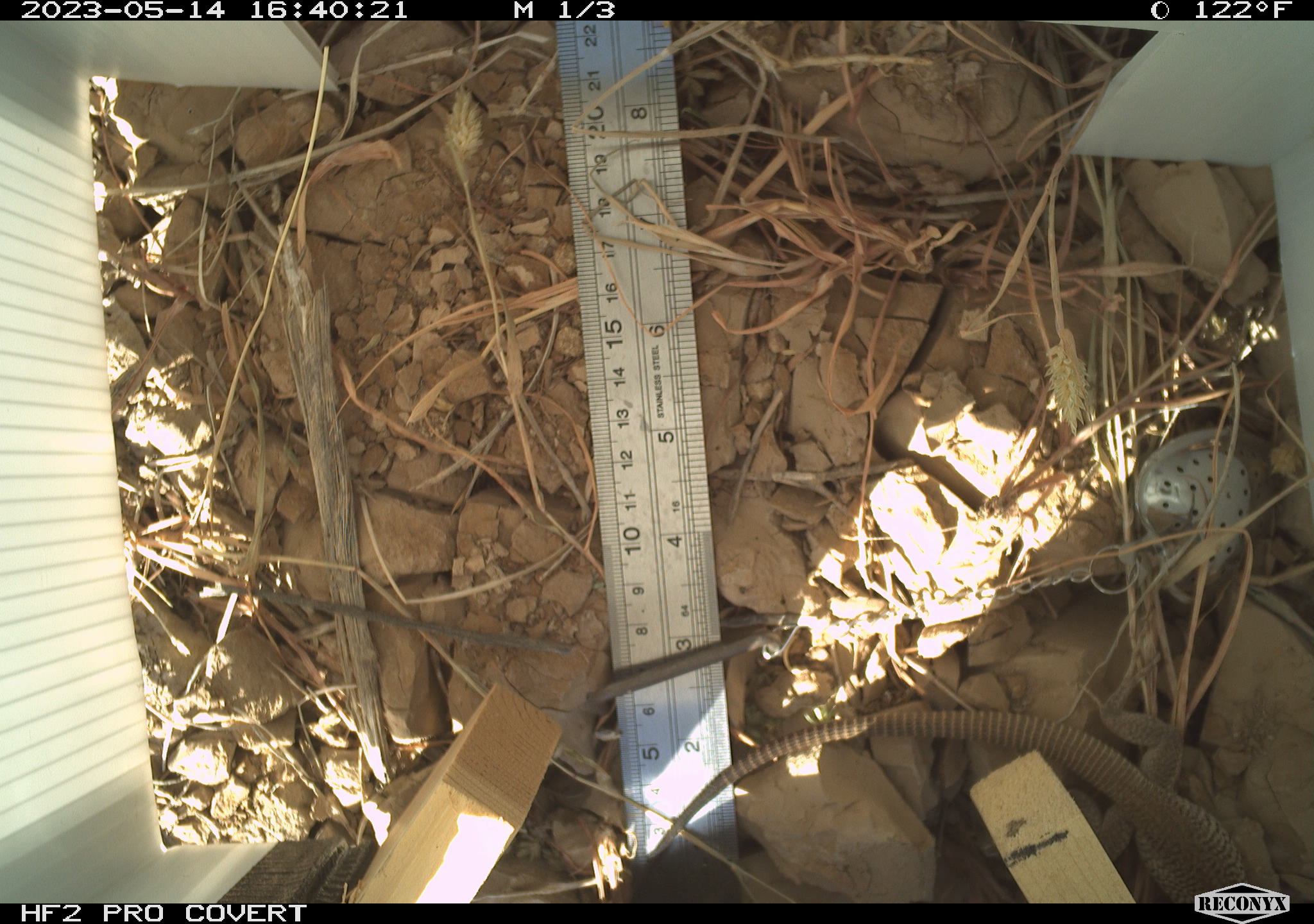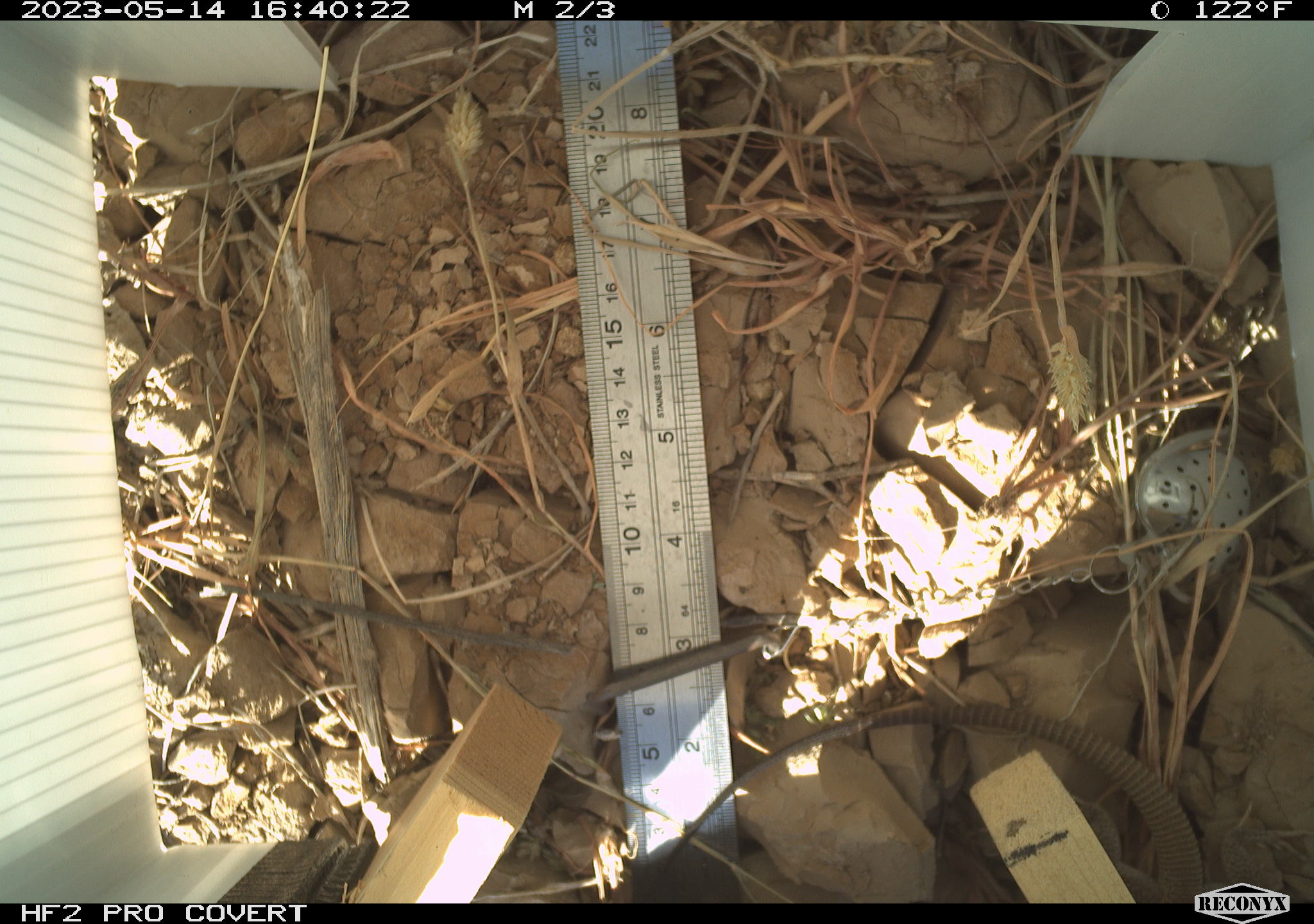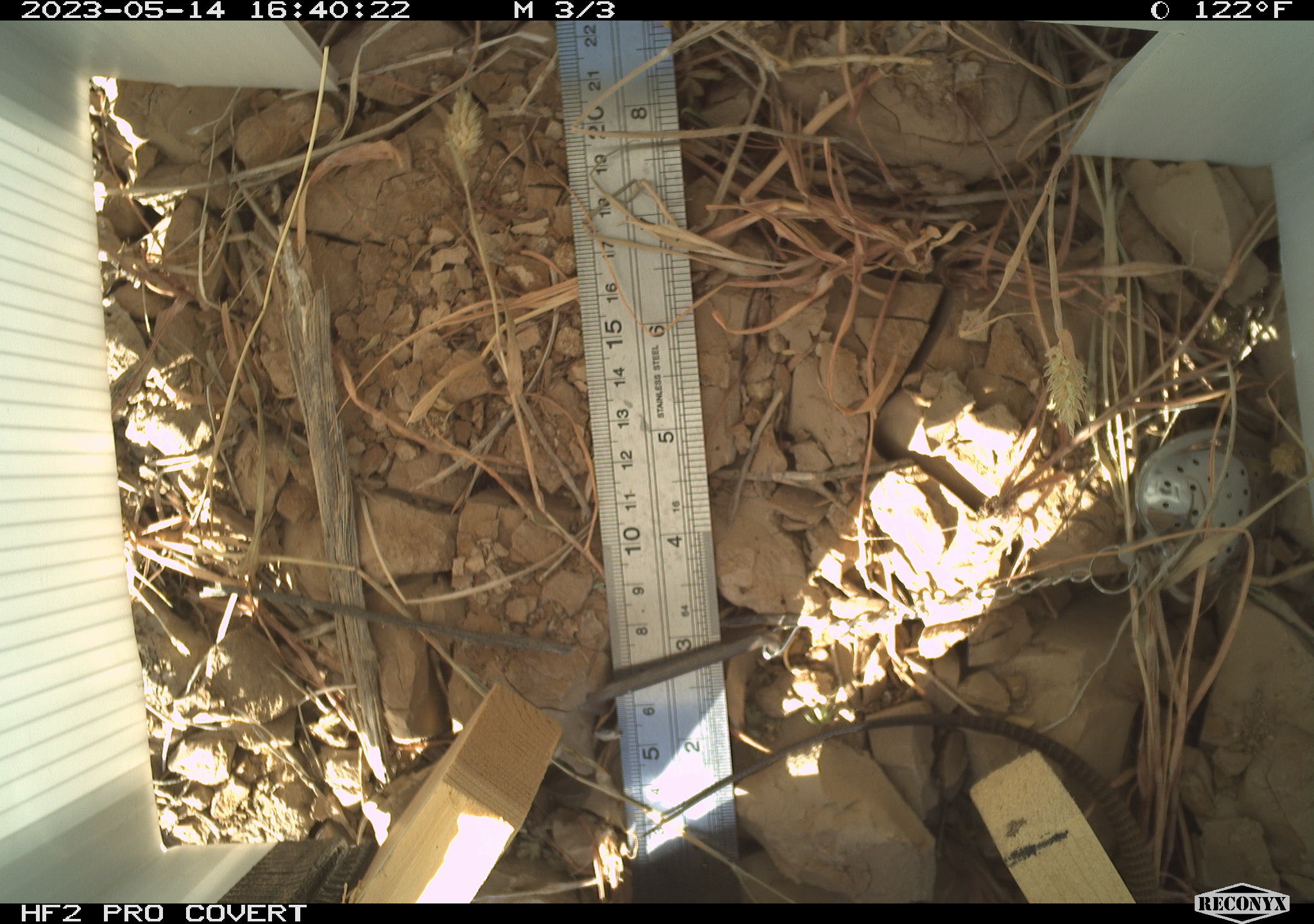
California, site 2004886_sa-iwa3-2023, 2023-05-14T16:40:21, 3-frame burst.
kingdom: Animalia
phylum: Chordata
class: Reptilia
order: Squamata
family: Teiidae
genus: Aspidoscelis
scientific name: Aspidoscelis tigris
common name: western whiptail